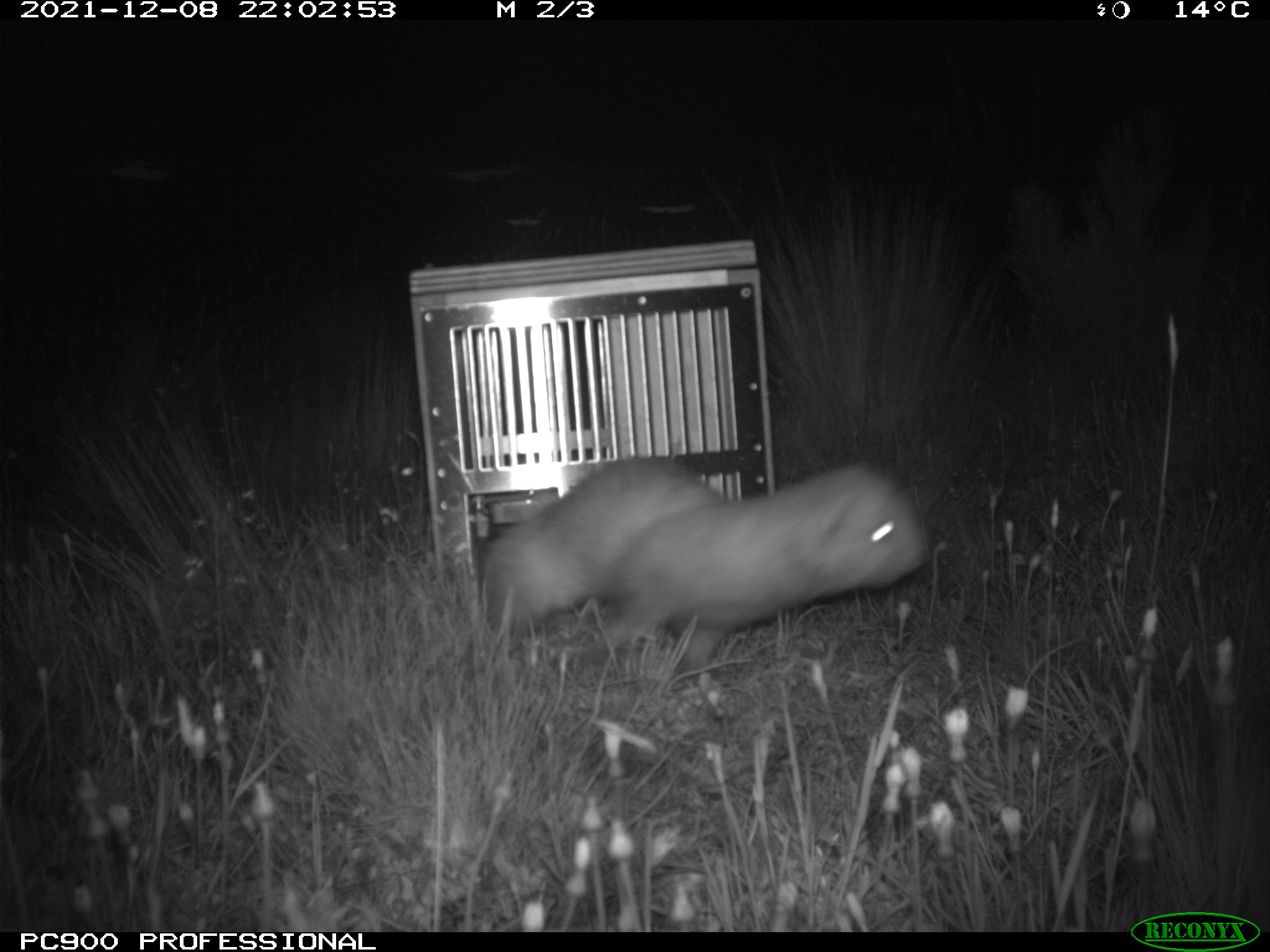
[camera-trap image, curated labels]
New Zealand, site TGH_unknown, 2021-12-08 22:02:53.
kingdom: Animalia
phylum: Chordata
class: Mammalia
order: Carnivora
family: Mustelidae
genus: Mustela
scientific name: Mustela furo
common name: ferret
Ferret (Mustela furo).